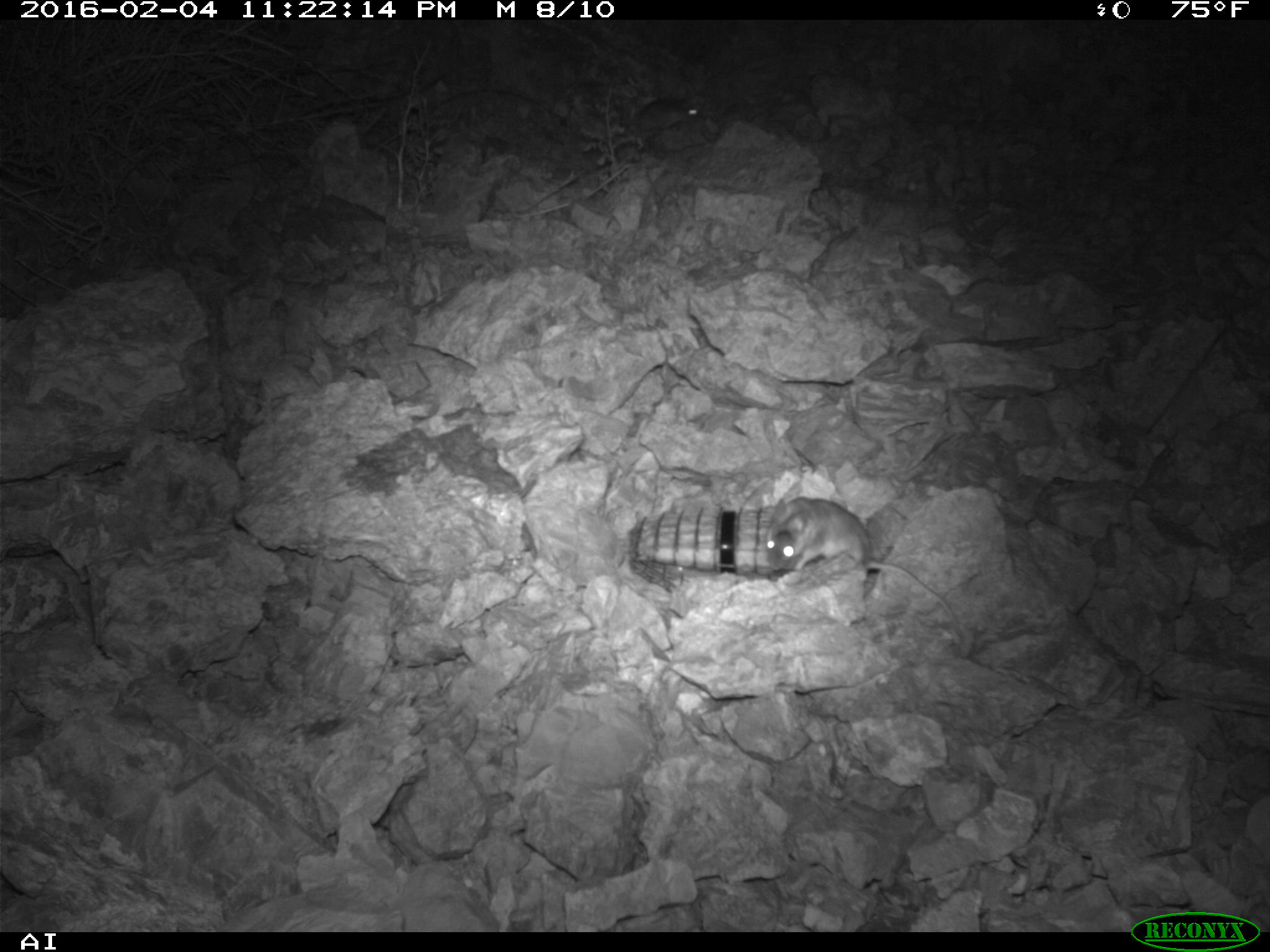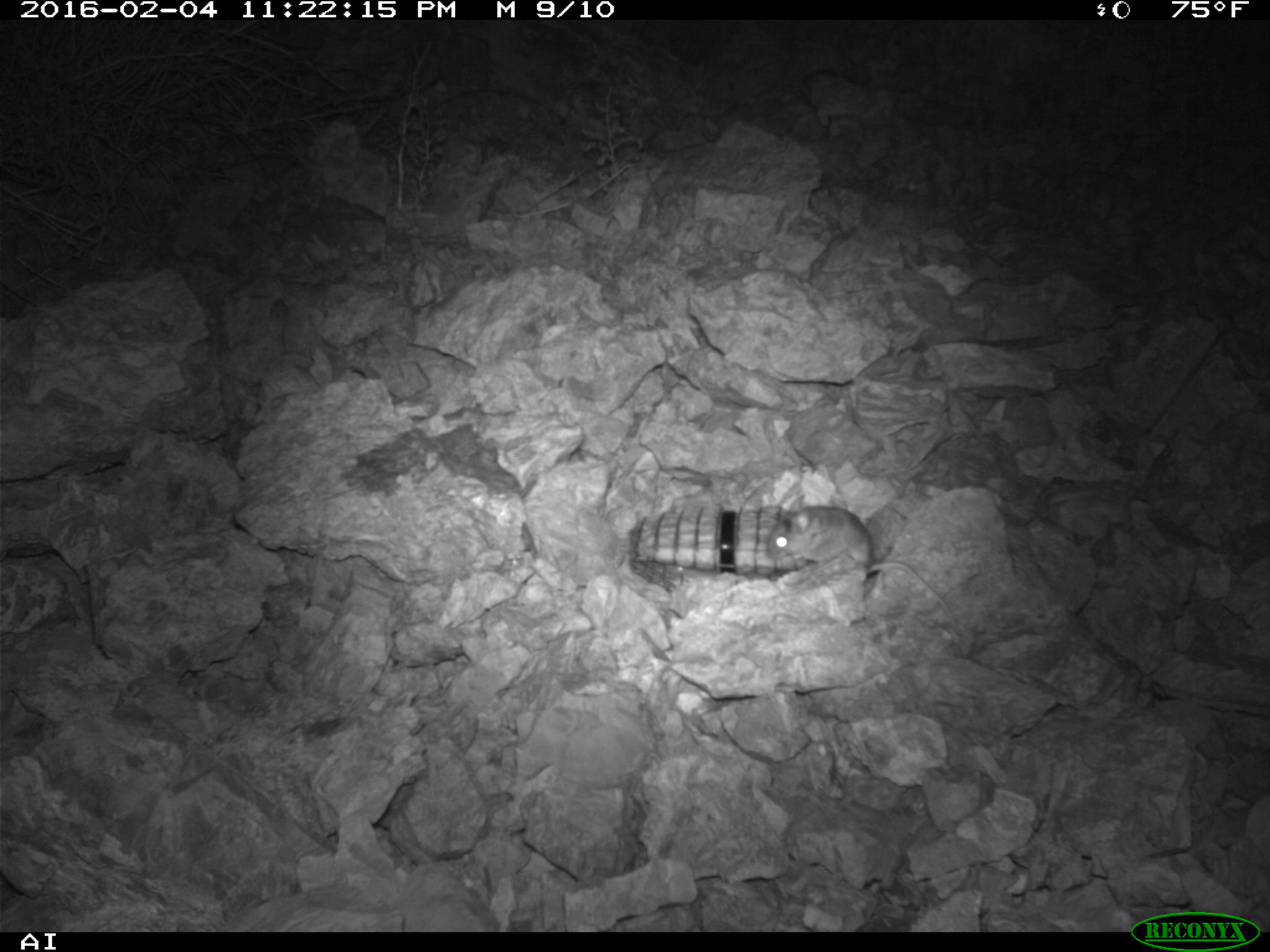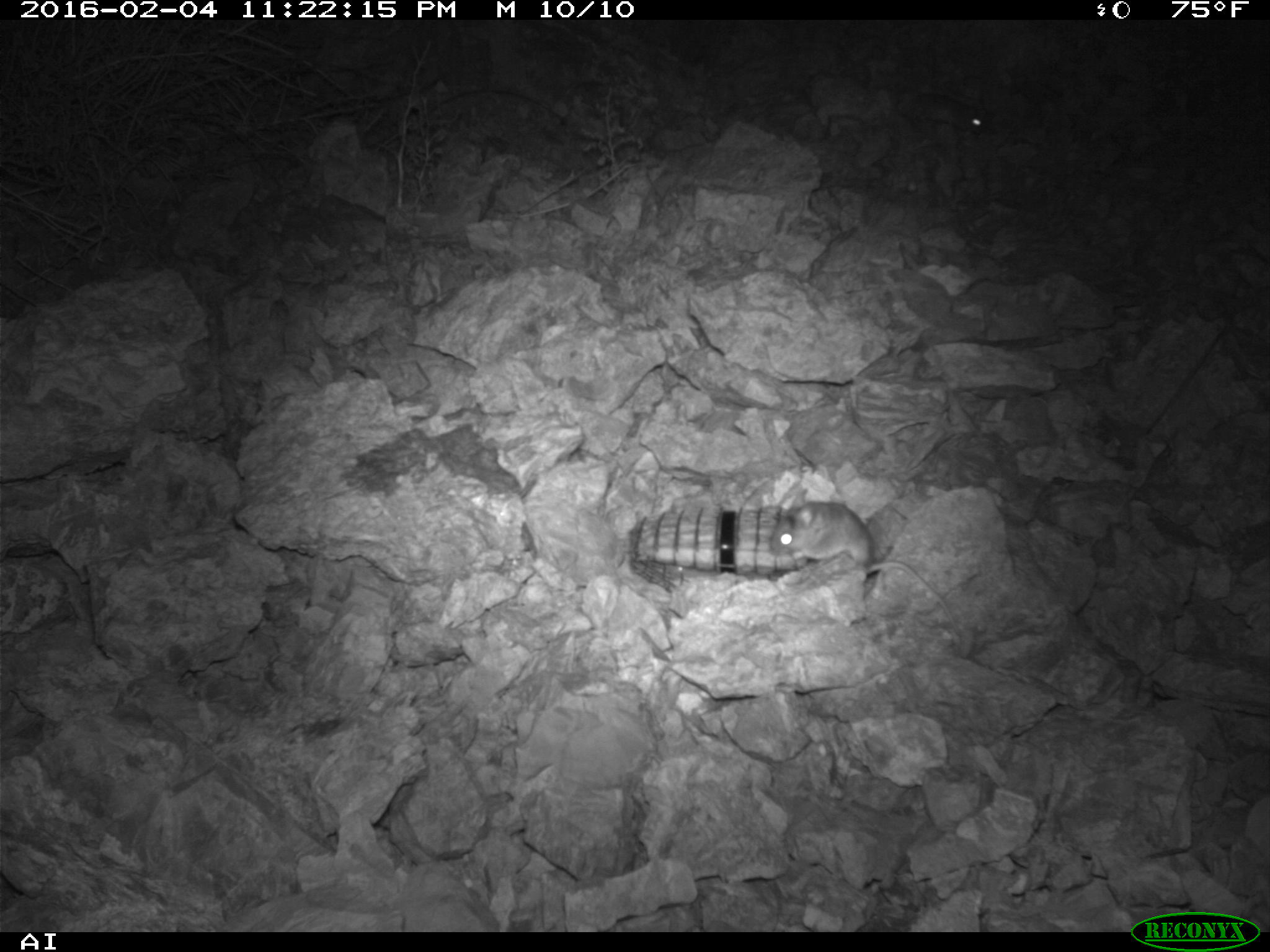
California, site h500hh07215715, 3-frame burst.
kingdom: Animalia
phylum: Chordata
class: Mammalia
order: Rodentia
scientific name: Rodentia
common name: rodent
Rodent (Rodentia).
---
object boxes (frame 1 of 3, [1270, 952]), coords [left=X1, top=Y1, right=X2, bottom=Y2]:
rodent: [left=765, top=496, right=960, bottom=627]; [left=631, top=95, right=701, bottom=133]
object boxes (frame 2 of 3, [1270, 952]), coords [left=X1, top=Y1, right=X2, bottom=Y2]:
rodent: [left=766, top=495, right=960, bottom=634]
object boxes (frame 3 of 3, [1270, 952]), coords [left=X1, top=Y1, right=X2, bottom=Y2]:
rodent: [left=768, top=487, right=961, bottom=635]; [left=898, top=94, right=988, bottom=134]